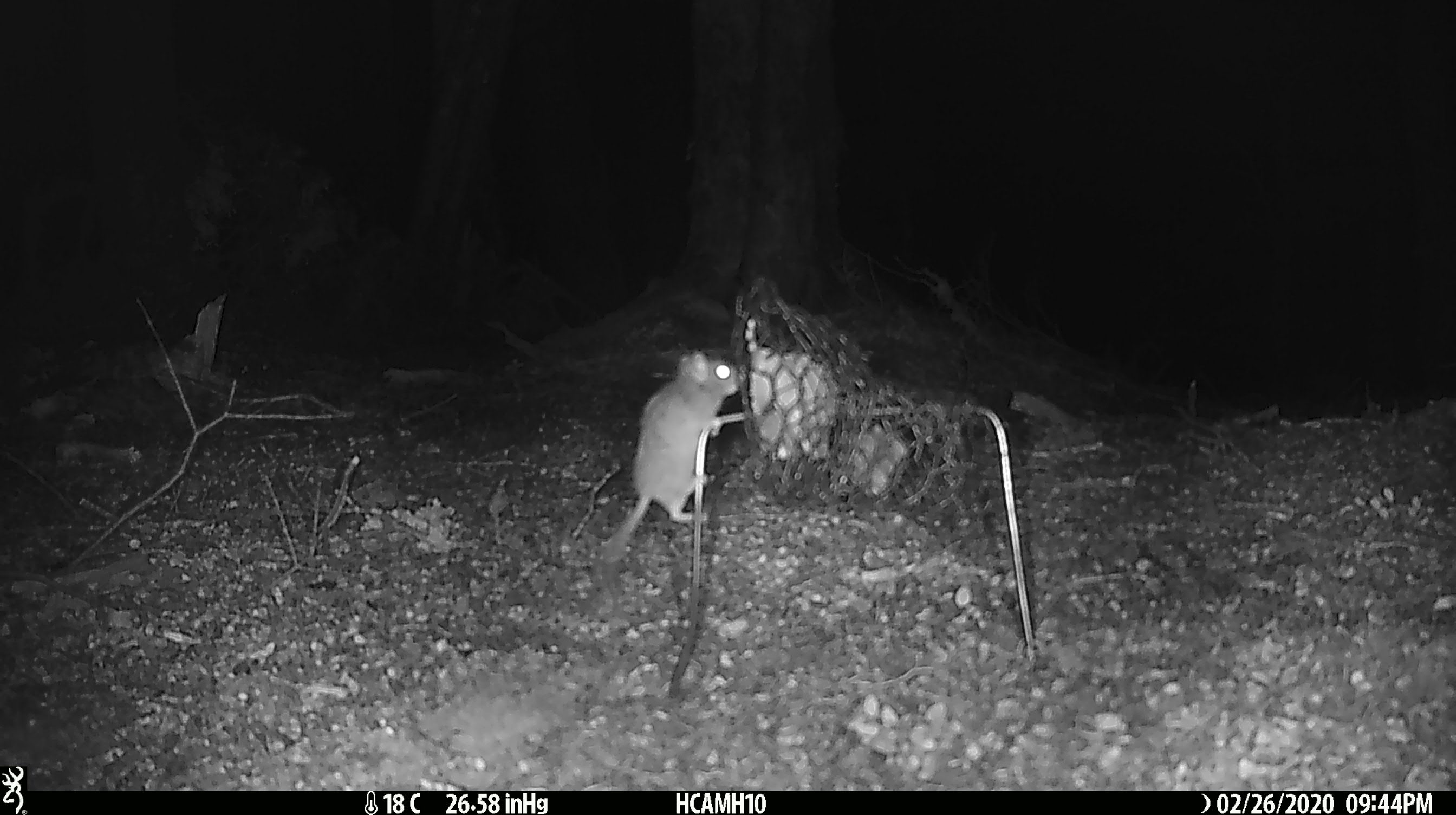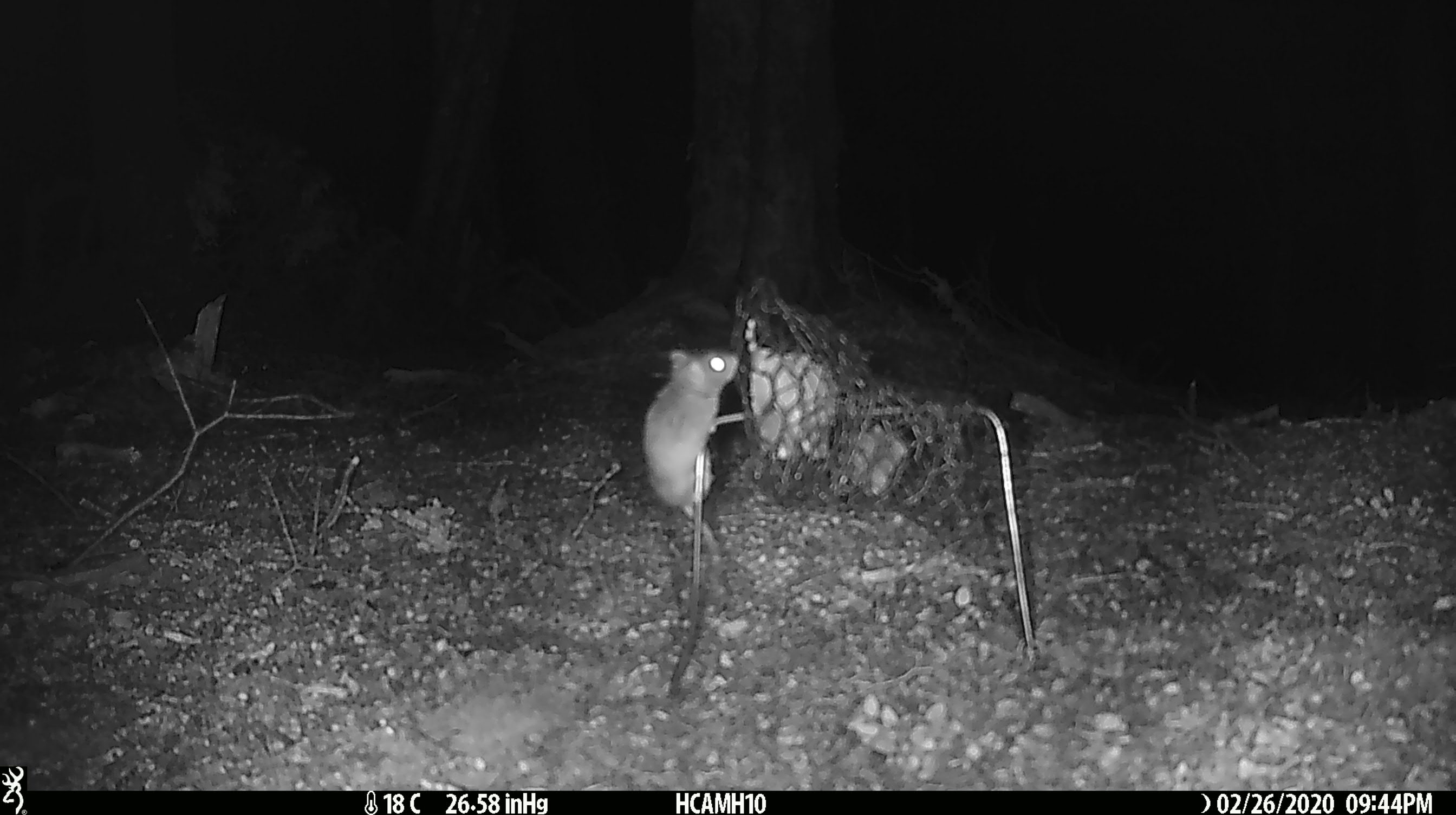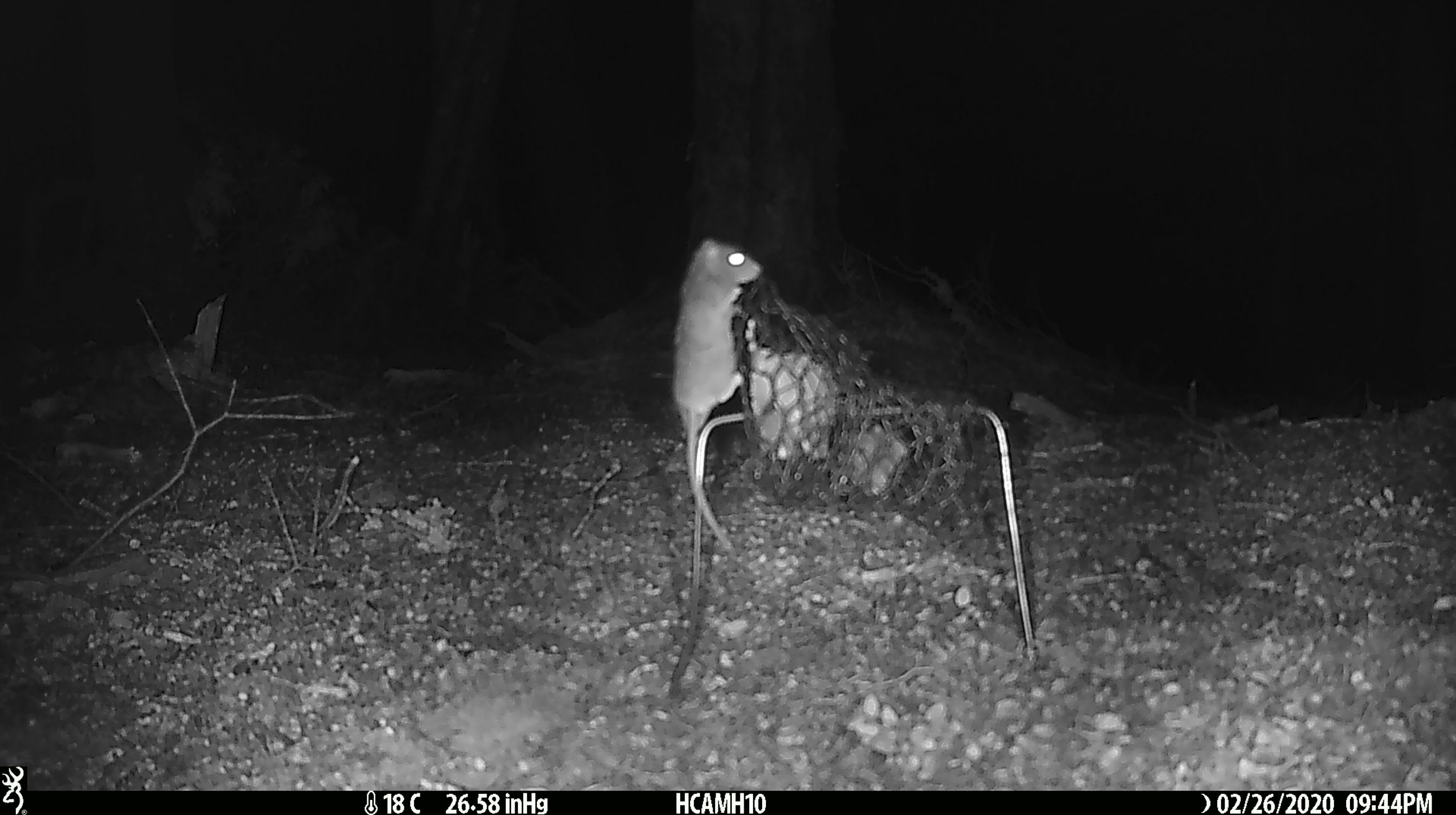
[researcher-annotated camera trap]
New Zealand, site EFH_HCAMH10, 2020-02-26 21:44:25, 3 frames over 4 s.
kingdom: Animalia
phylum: Chordata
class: Mammalia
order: Rodentia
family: Muridae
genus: Mus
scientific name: Mus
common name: mouse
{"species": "mouse (Mus)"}